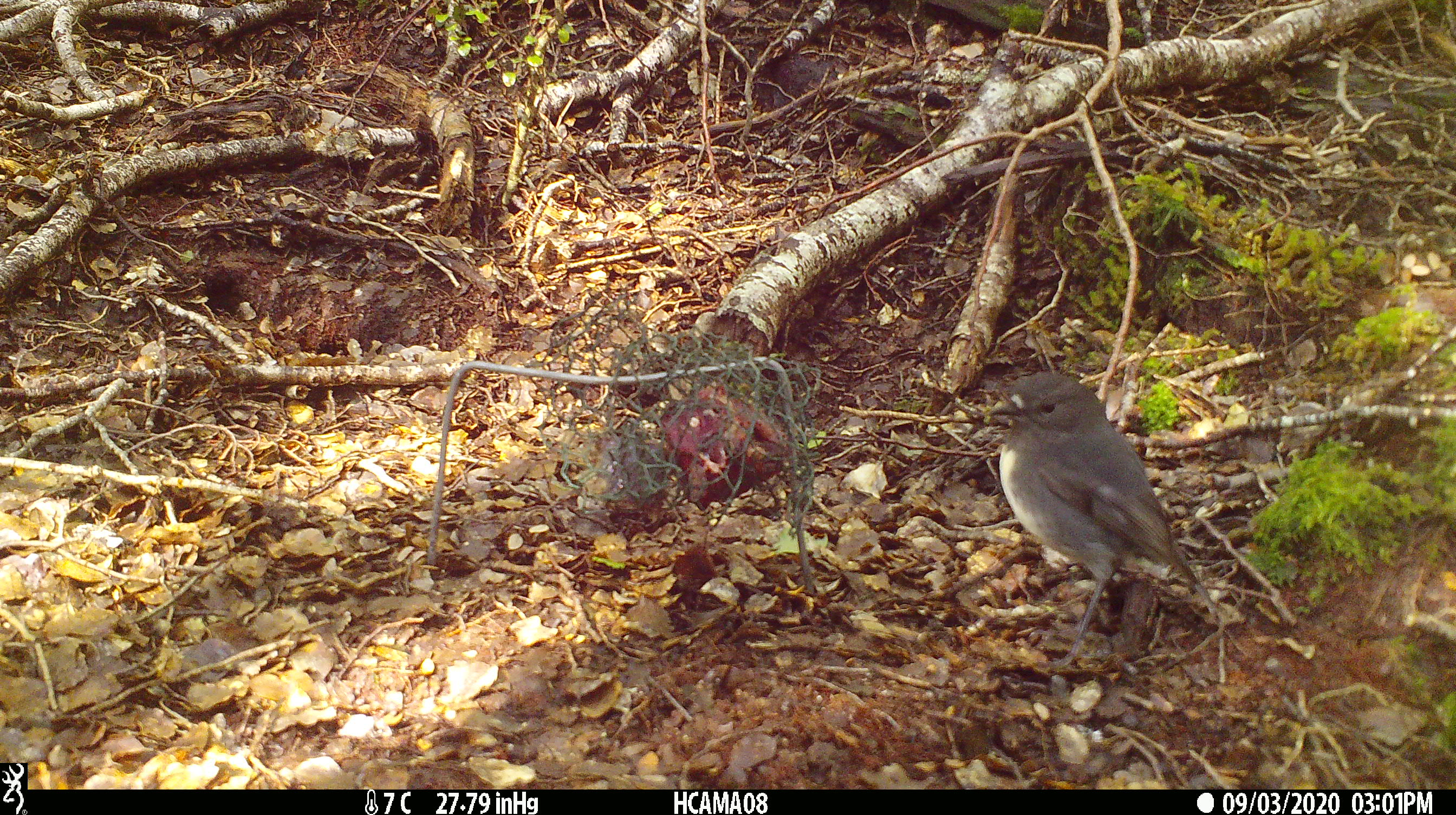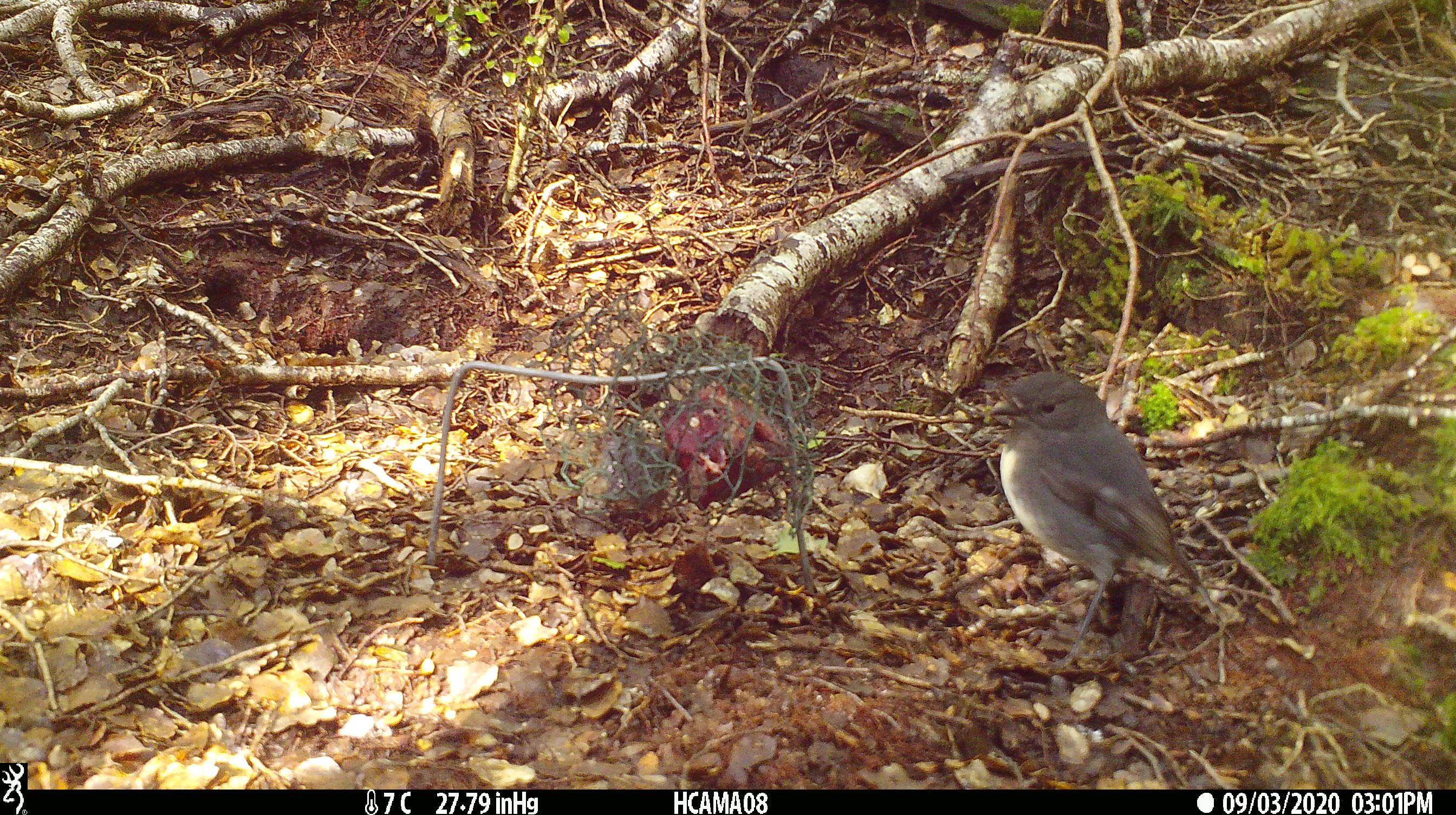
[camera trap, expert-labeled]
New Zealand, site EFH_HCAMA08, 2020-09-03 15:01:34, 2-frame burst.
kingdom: Animalia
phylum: Chordata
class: Aves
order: Passeriformes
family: Petroicidae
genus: Petroica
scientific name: Petroica australis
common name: new zealand robin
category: robin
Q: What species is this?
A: Robin (new zealand robin) (Petroica australis).